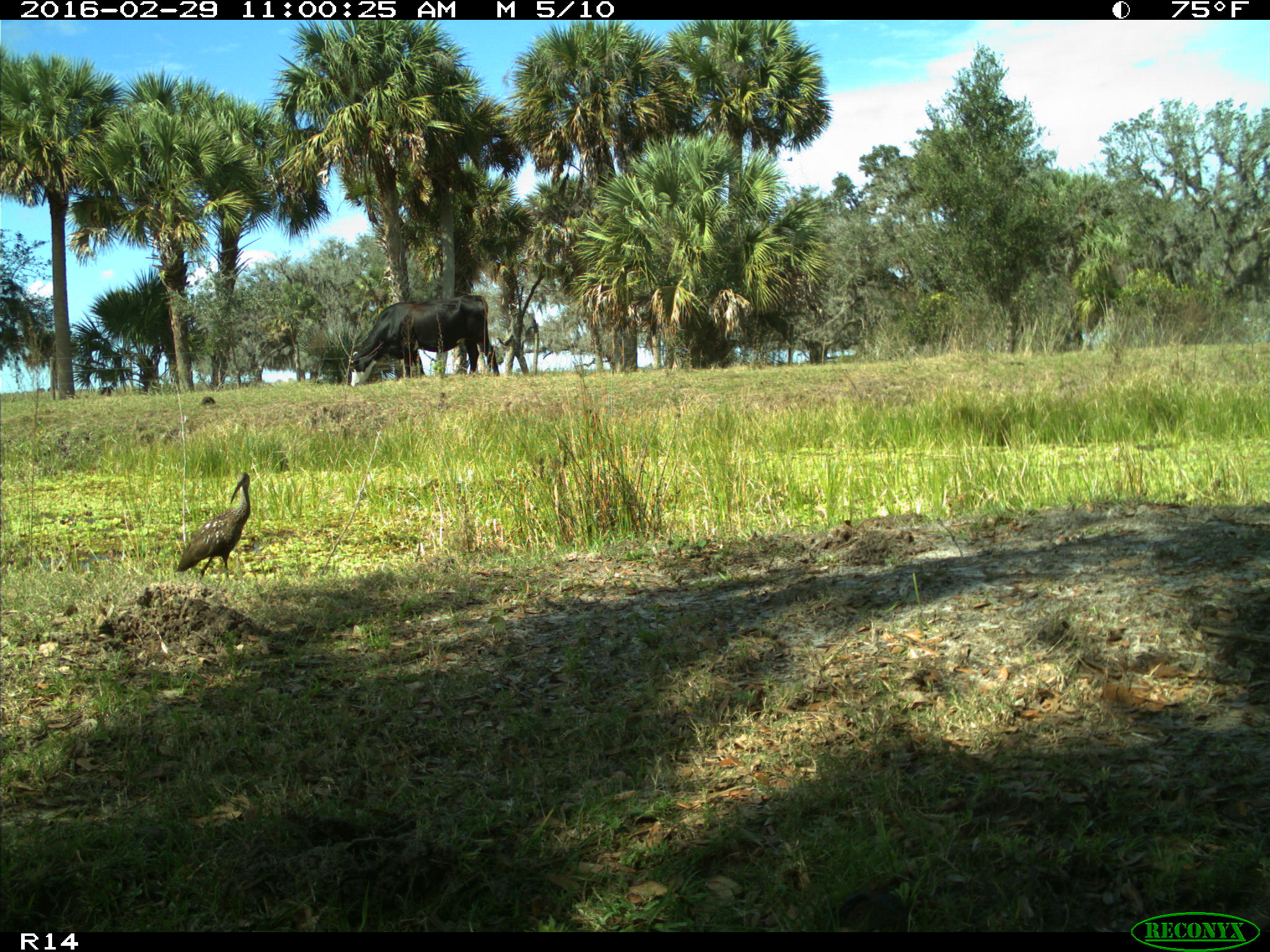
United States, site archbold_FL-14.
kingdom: Animalia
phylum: Chordata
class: Mammalia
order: Artiodactyla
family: Bovidae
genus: Bos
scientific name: Bos taurus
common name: domestic cow